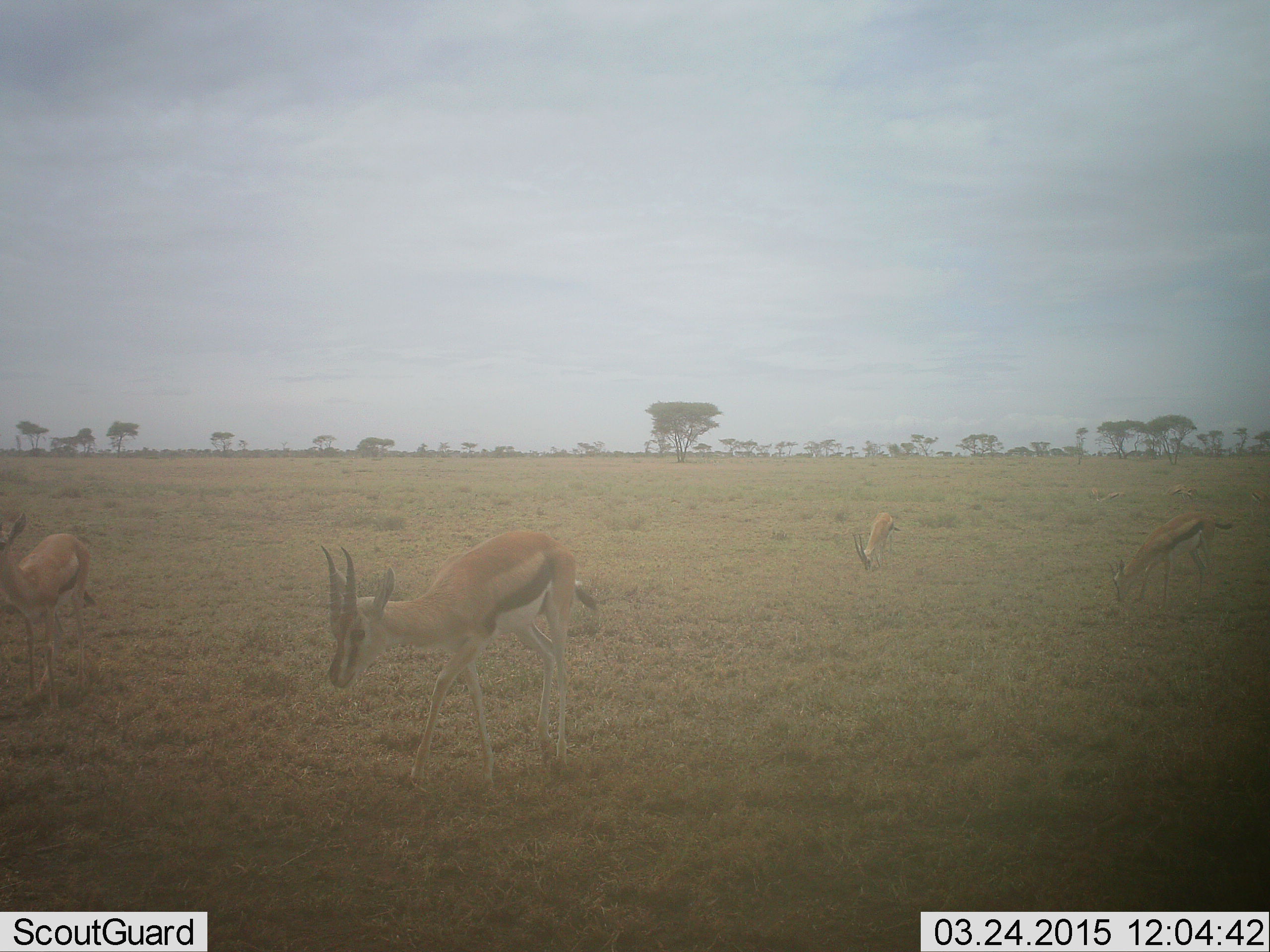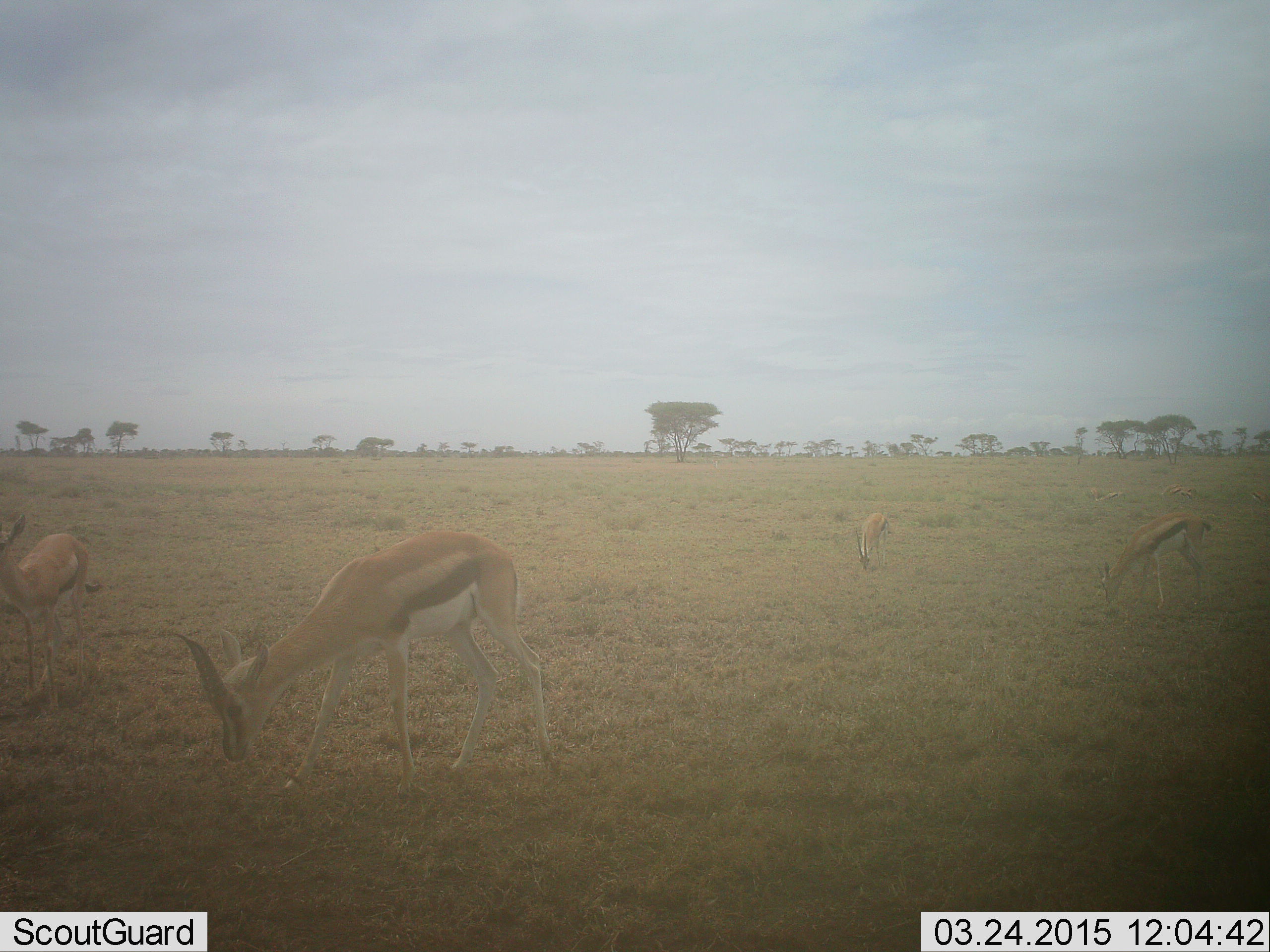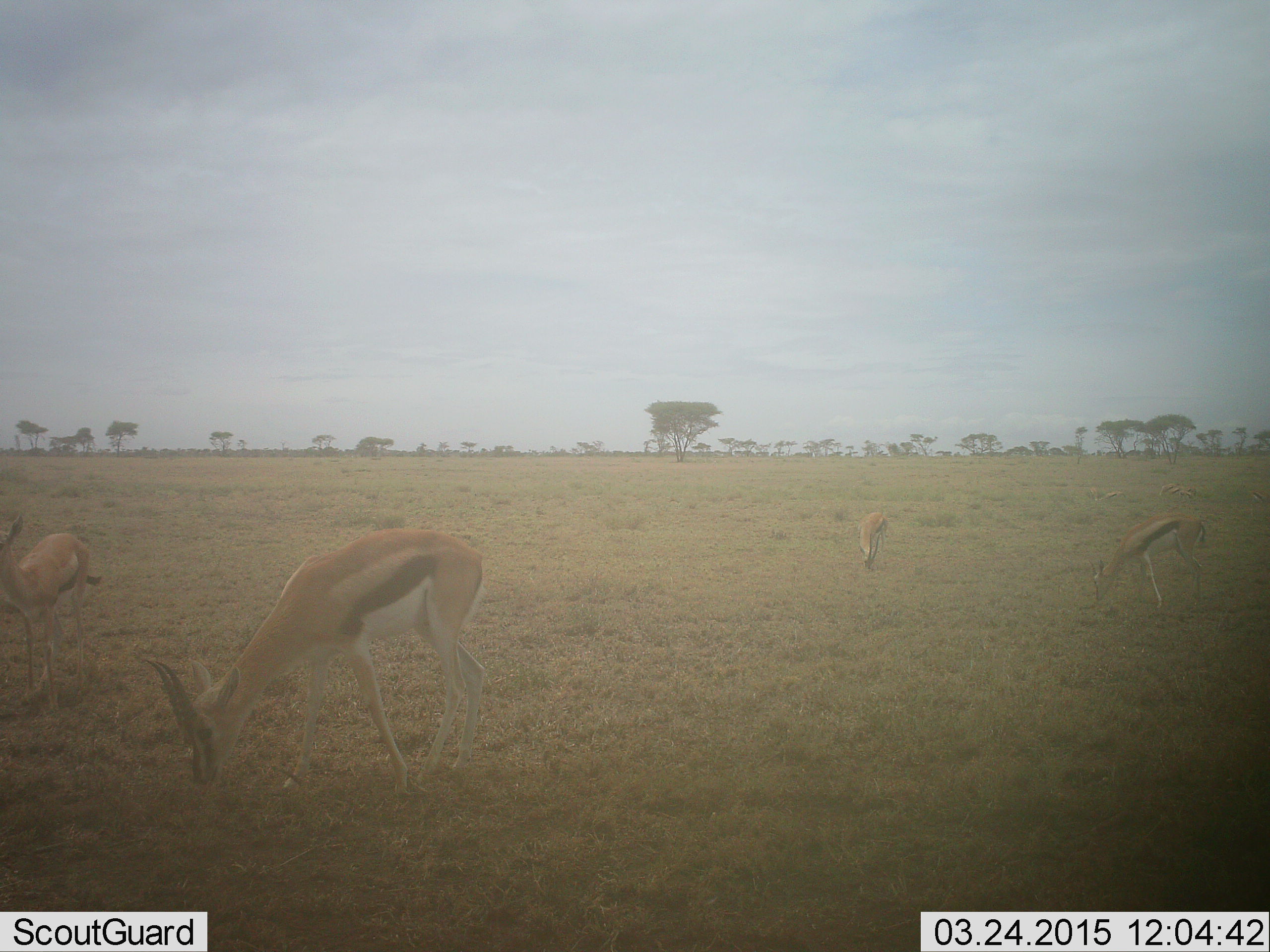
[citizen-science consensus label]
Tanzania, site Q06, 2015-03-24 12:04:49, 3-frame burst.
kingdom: Animalia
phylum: Chordata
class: Mammalia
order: Artiodactyla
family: Bovidae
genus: Eudorcas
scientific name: Eudorcas thomsonii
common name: thomson's gazelle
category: gazellethomsons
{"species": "gazellethomsons (thomson's gazelle) (Eudorcas thomsonii)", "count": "4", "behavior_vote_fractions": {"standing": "80%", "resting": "10%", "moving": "40%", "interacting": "0%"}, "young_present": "10%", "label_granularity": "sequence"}